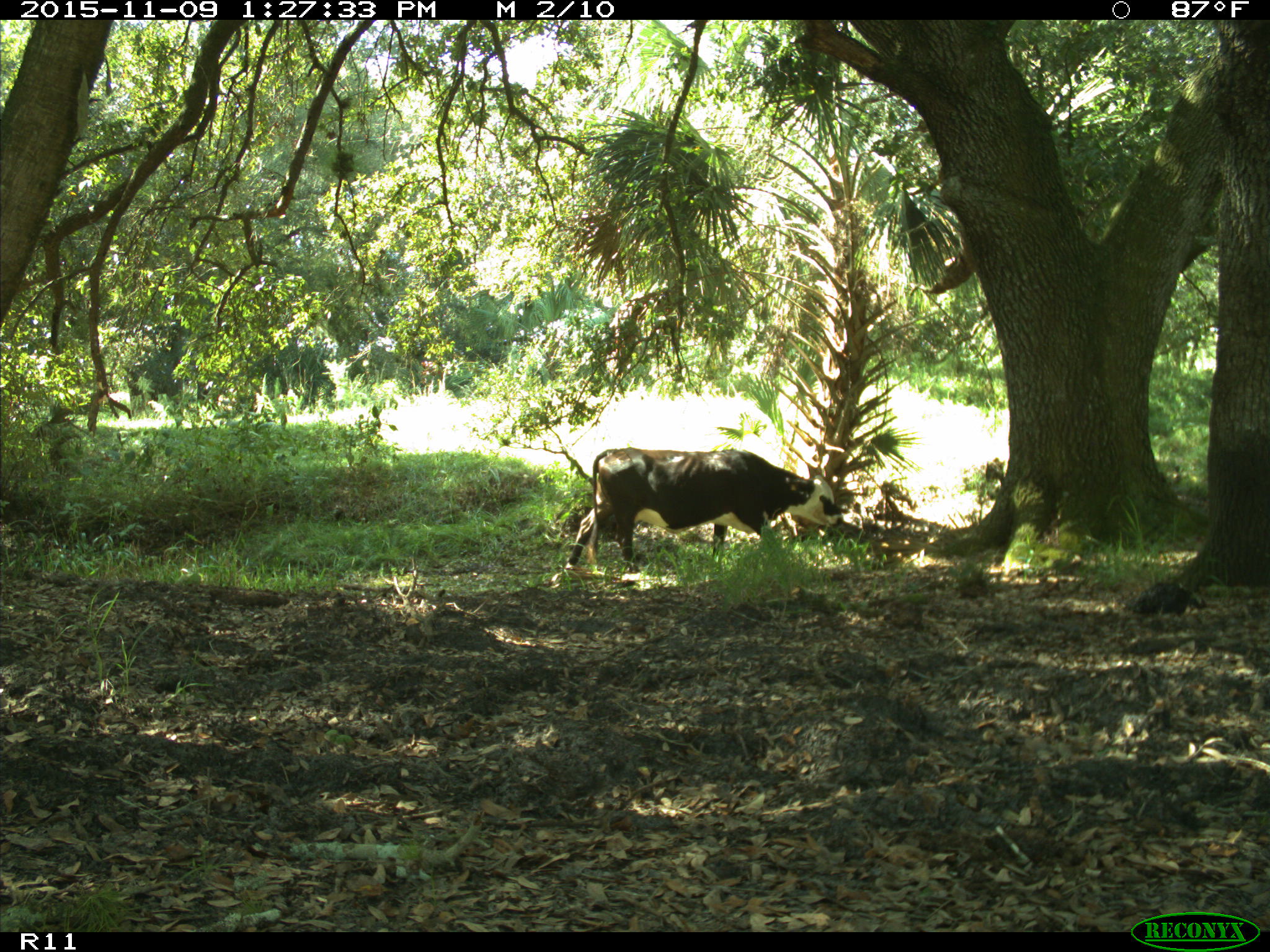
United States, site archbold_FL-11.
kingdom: Animalia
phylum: Chordata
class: Mammalia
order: Artiodactyla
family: Bovidae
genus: Bos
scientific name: Bos taurus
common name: domestic cow